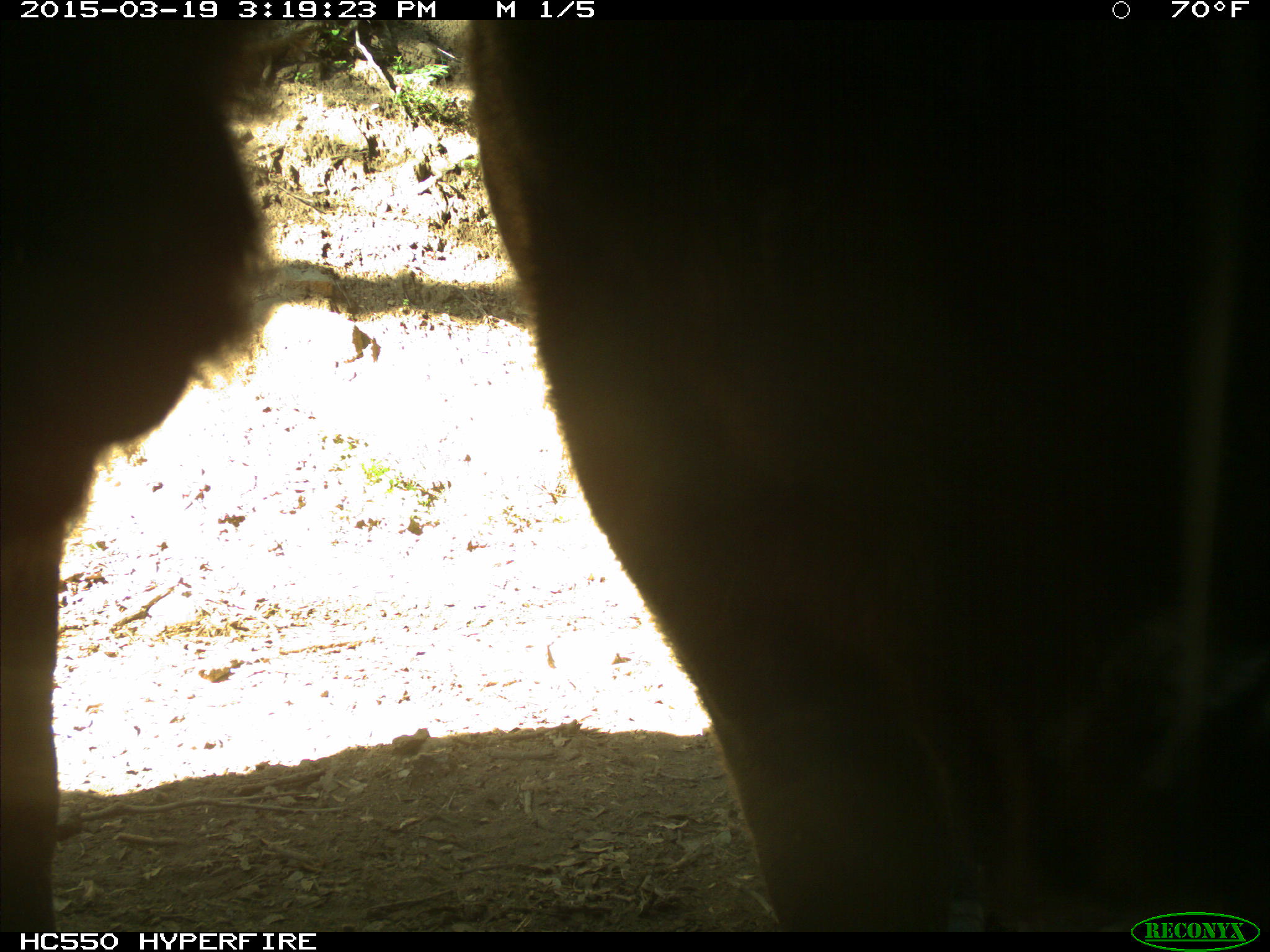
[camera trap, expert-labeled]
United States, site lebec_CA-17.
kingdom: Animalia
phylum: Chordata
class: Mammalia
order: Artiodactyla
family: Bovidae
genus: Bos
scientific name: Bos taurus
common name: domestic cow